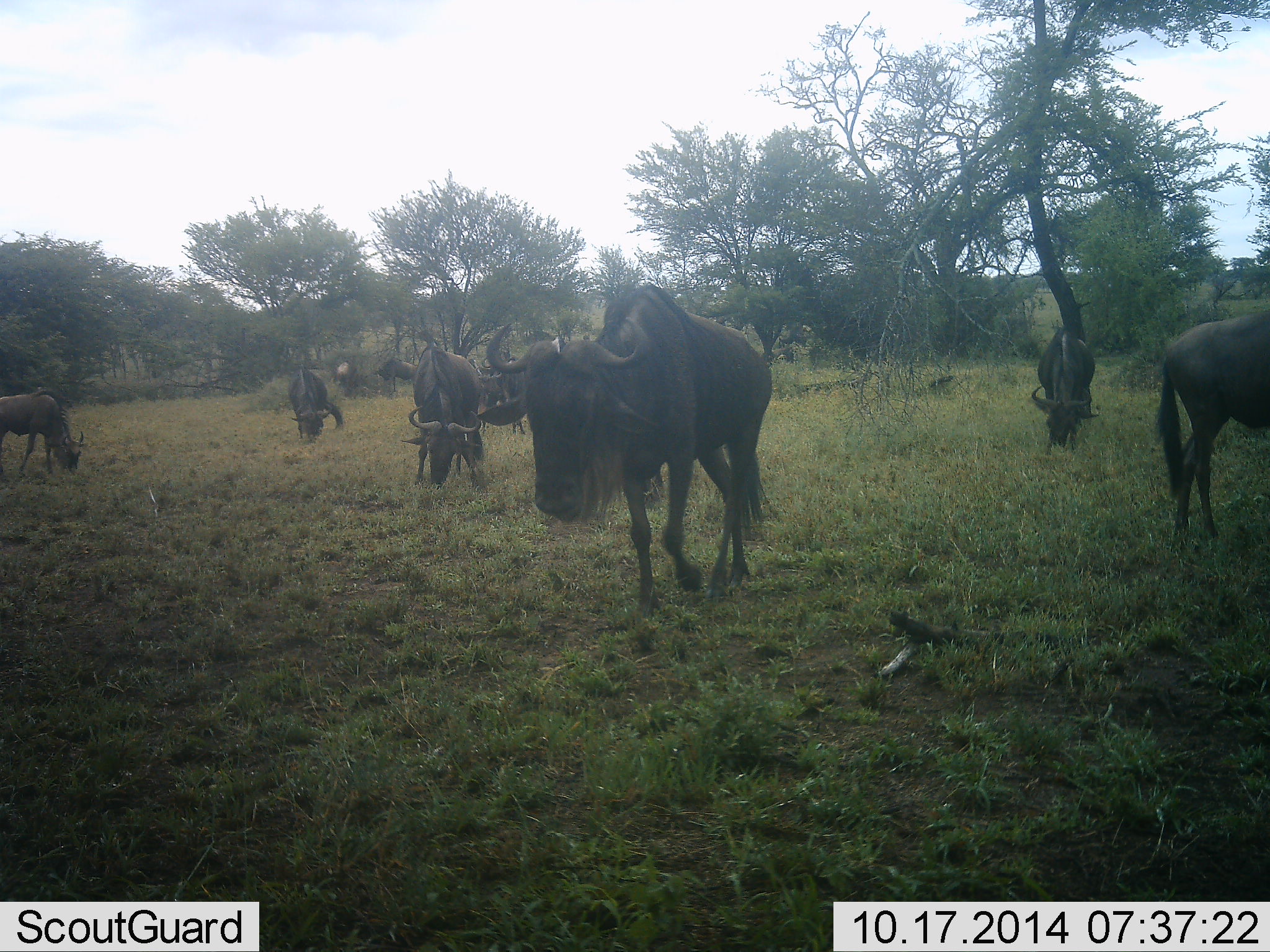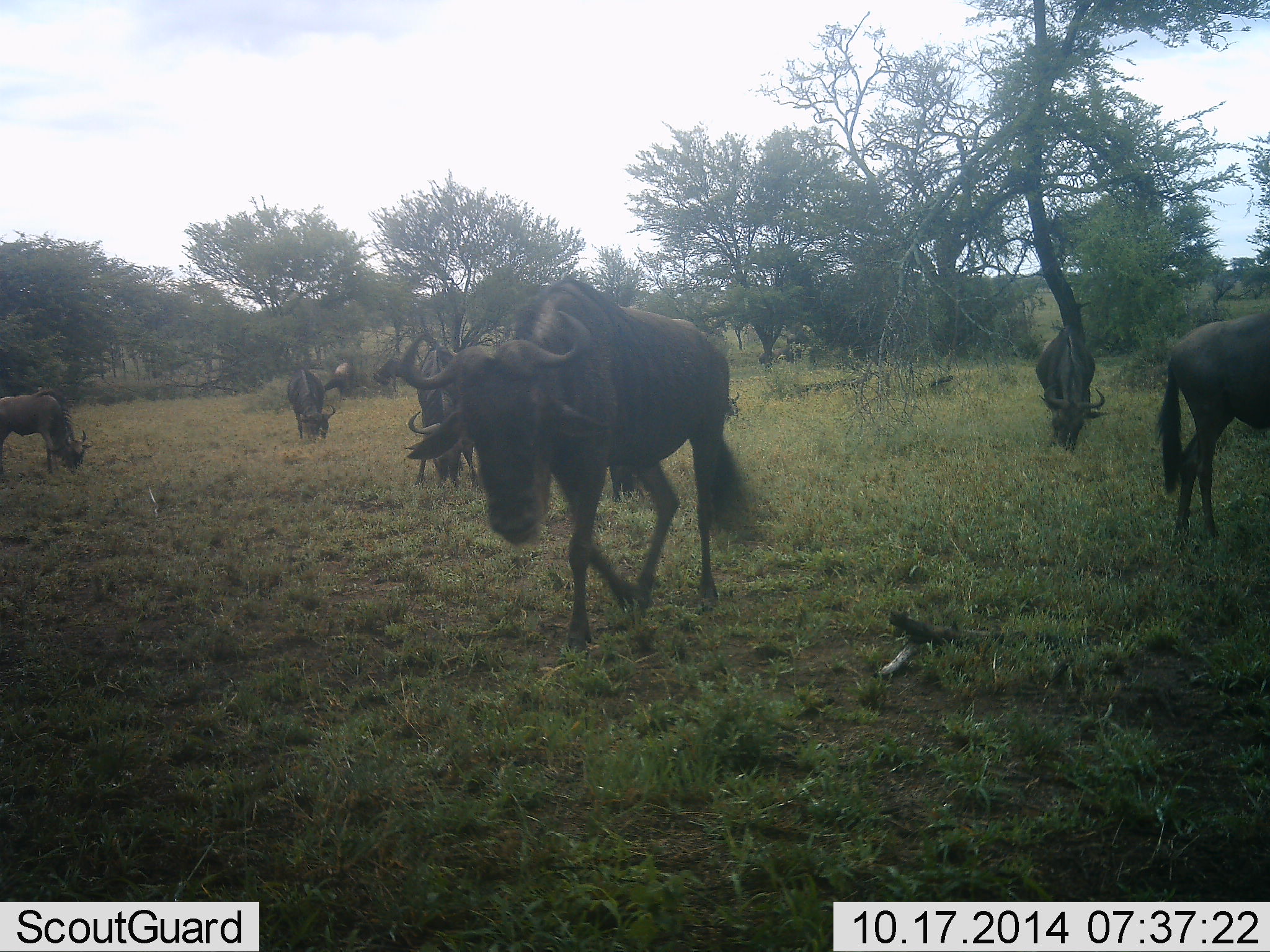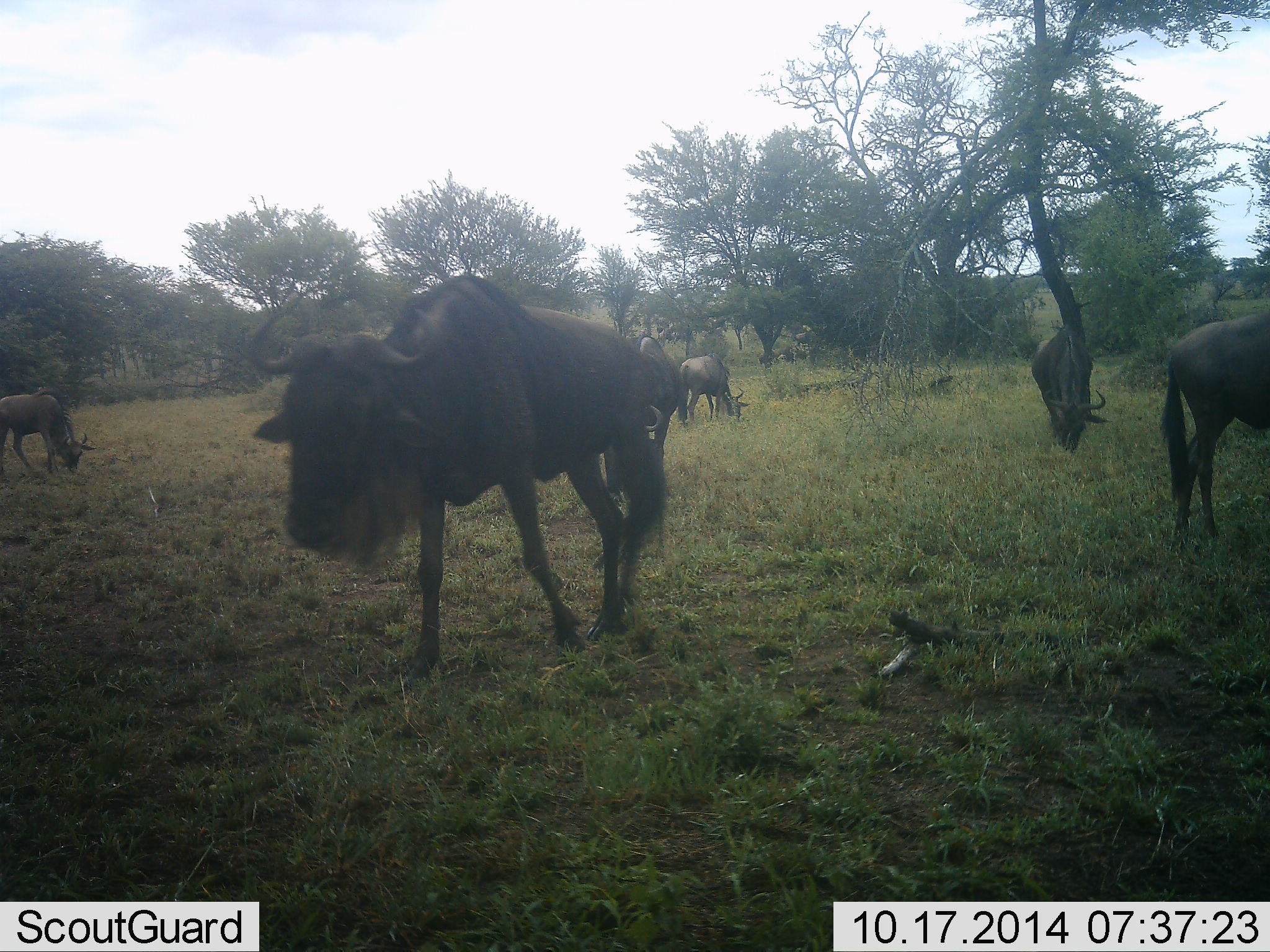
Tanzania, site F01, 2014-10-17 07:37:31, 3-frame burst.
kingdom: Animalia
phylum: Chordata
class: Mammalia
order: Artiodactyla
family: Bovidae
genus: Connochaetes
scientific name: Connochaetes taurinus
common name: blue wildebeest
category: wildebeest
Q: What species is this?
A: Wildebeest (blue wildebeest) (Connochaetes taurinus).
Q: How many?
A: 9.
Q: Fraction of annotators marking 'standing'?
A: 30%.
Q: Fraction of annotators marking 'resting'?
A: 0%.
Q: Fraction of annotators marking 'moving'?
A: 60%.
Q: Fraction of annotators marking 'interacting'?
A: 0%.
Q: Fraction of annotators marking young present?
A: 0%.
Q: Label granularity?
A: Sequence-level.